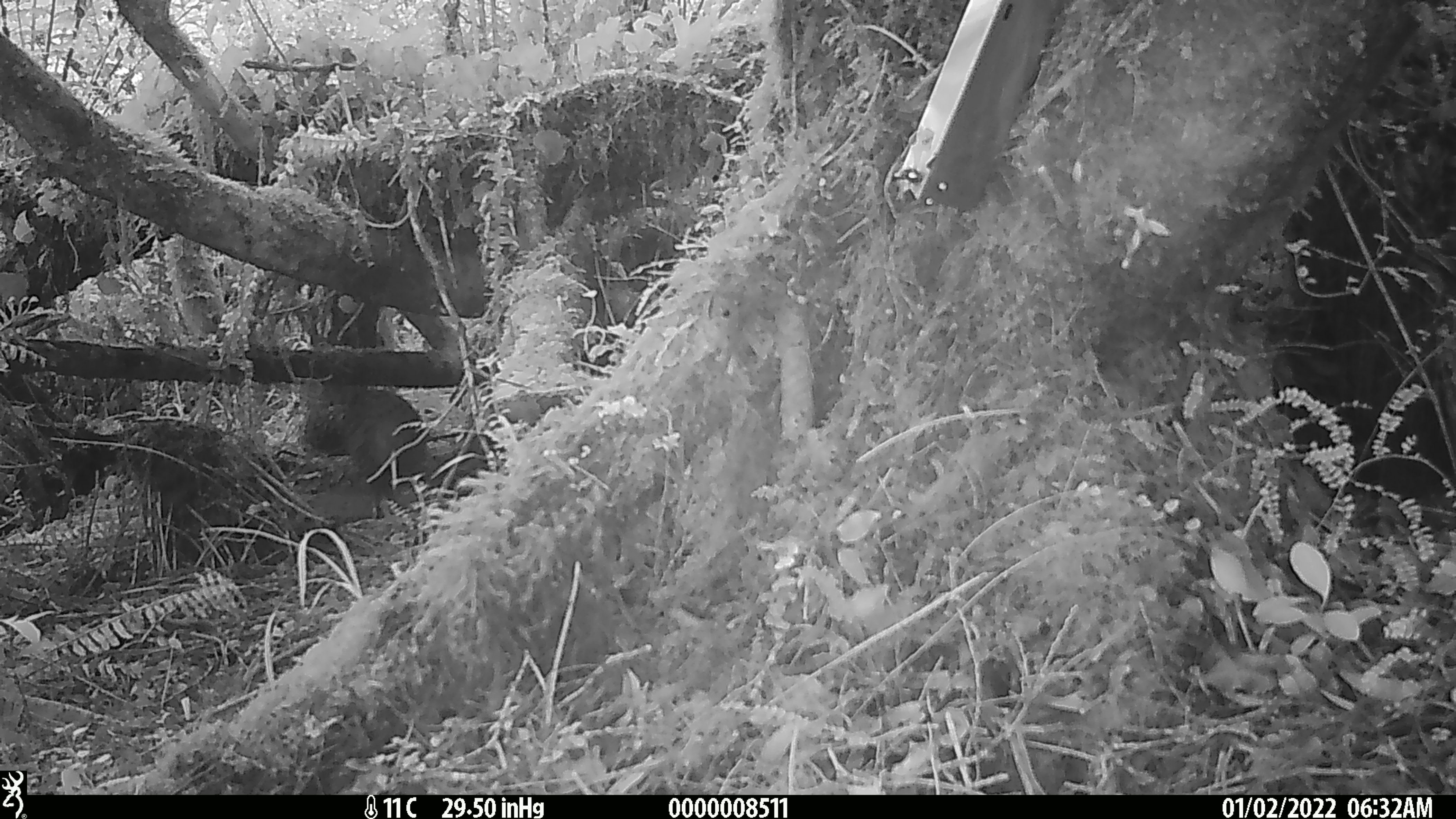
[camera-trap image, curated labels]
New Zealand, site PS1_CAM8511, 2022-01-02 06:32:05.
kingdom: Animalia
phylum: Chordata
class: Aves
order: Apterygiformes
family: Apterygidae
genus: Apteryx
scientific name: Apteryx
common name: kiwi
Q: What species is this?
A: Kiwi (Apteryx).